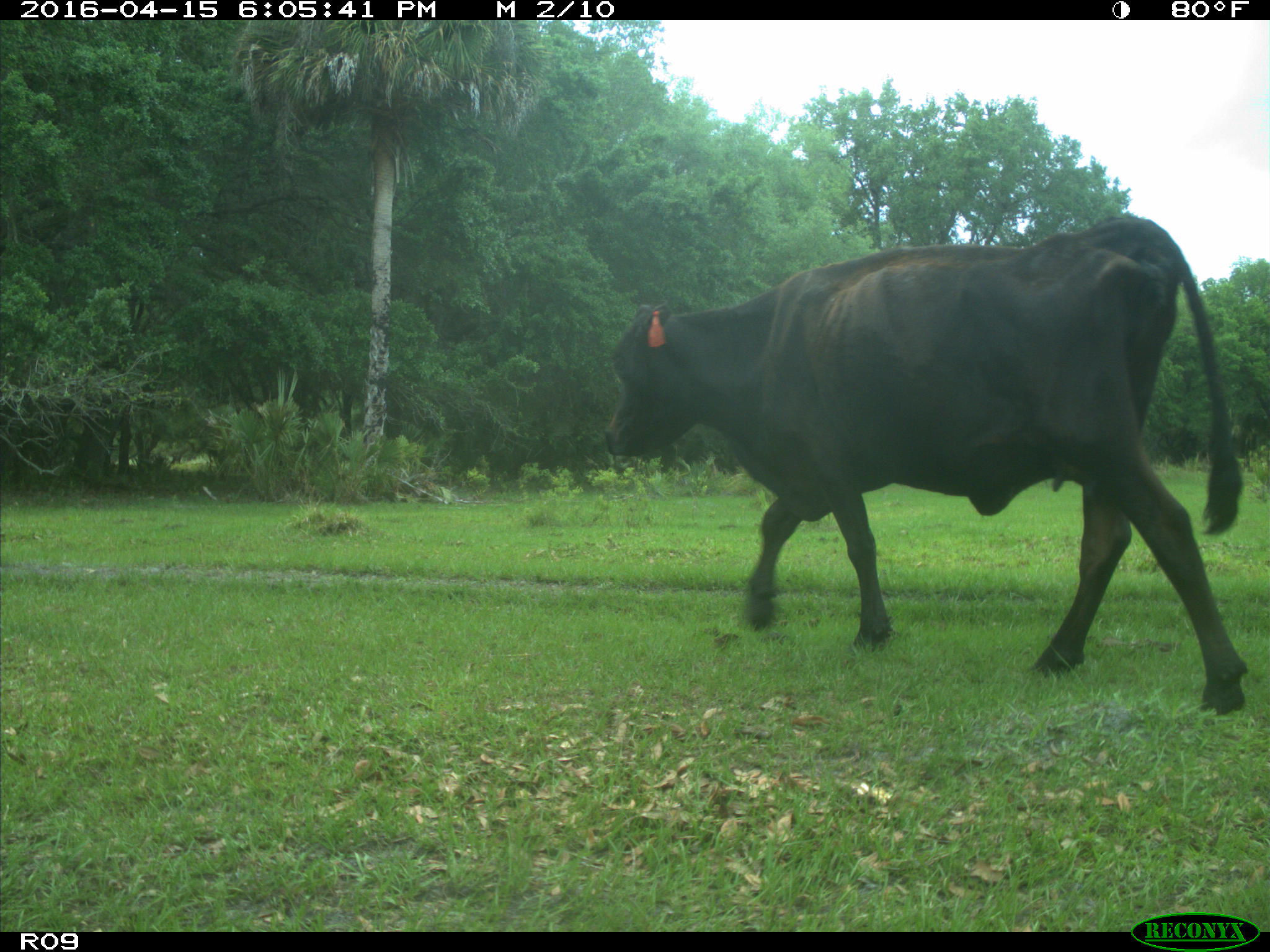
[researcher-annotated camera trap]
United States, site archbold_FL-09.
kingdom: Animalia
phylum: Chordata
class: Mammalia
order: Artiodactyla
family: Bovidae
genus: Bos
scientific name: Bos taurus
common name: domestic cow